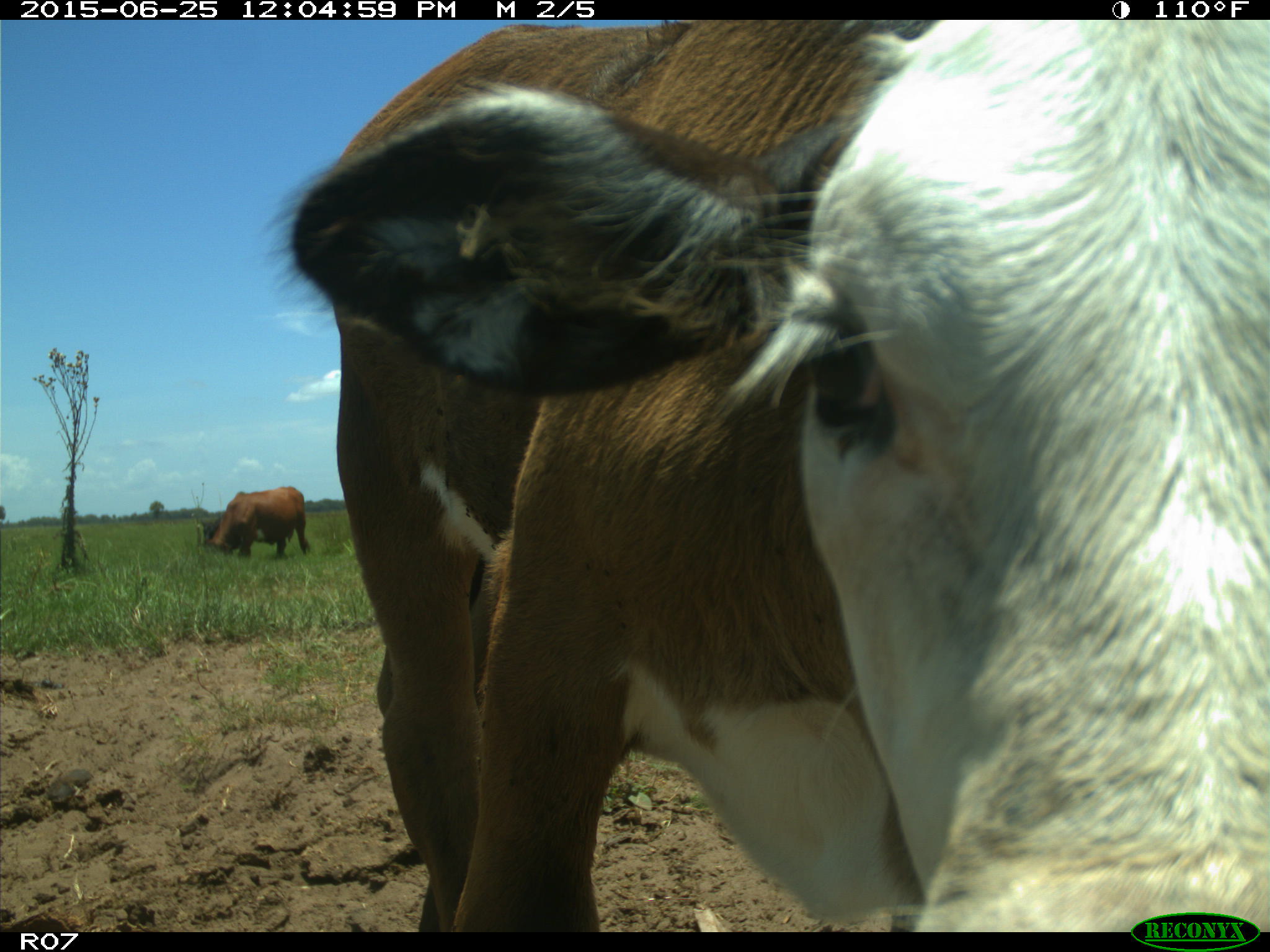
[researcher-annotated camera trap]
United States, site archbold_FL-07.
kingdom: Animalia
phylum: Chordata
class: Mammalia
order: Artiodactyla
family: Bovidae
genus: Bos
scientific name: Bos taurus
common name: domestic cow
Bos taurus (domestic cow).